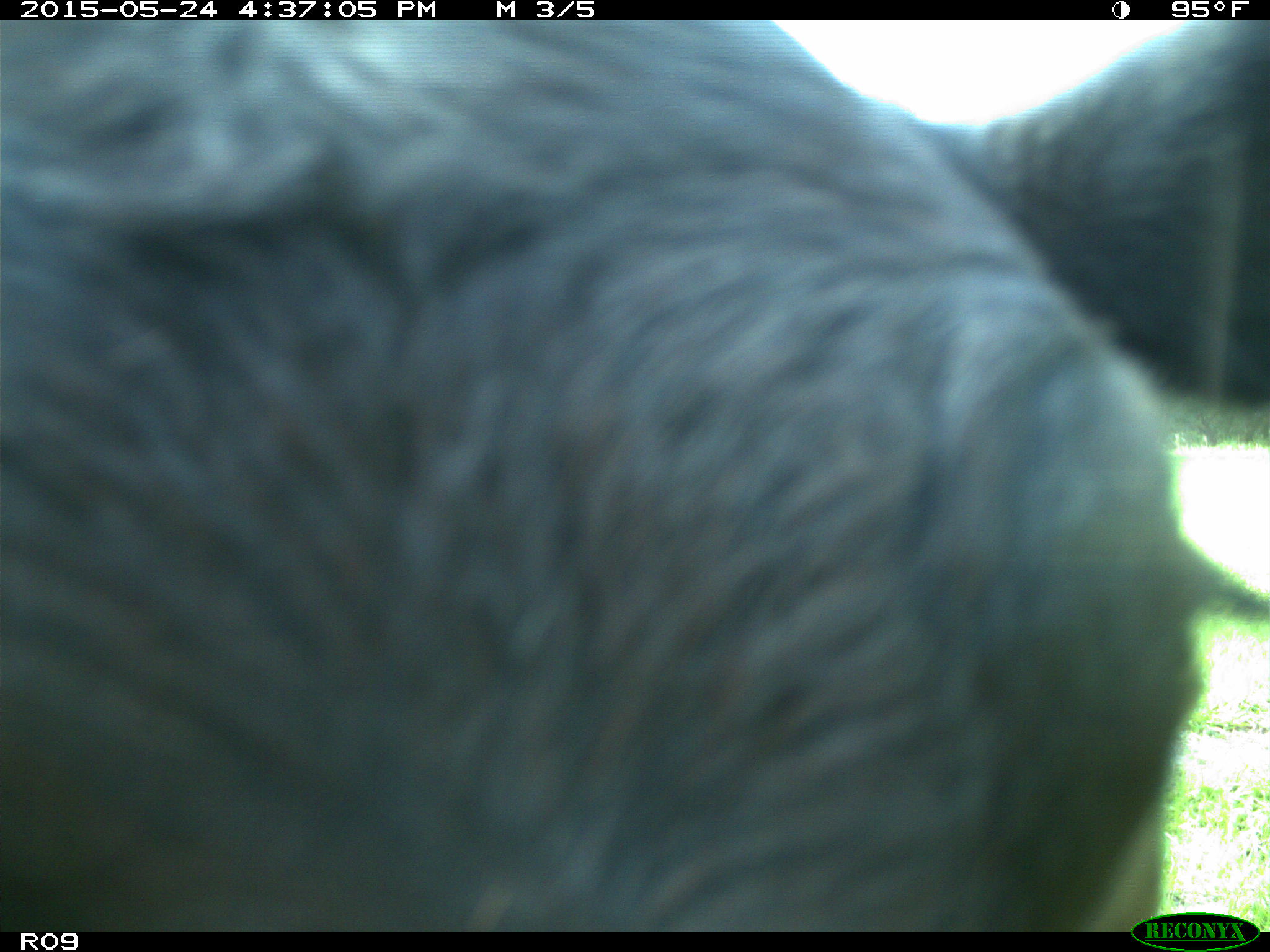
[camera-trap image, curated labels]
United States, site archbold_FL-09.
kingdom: Animalia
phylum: Chordata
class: Mammalia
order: Artiodactyla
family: Bovidae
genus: Bos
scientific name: Bos taurus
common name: domestic cow